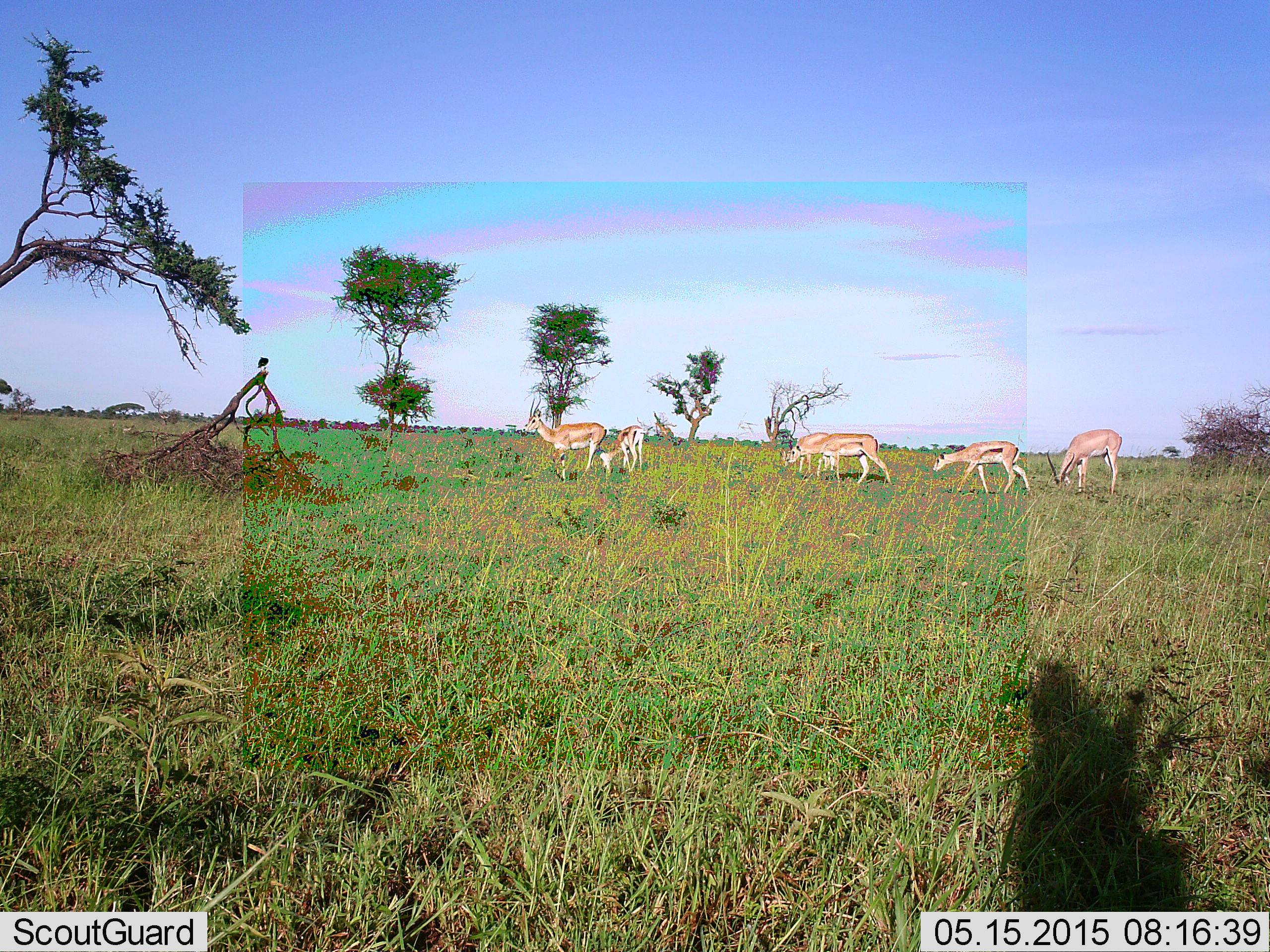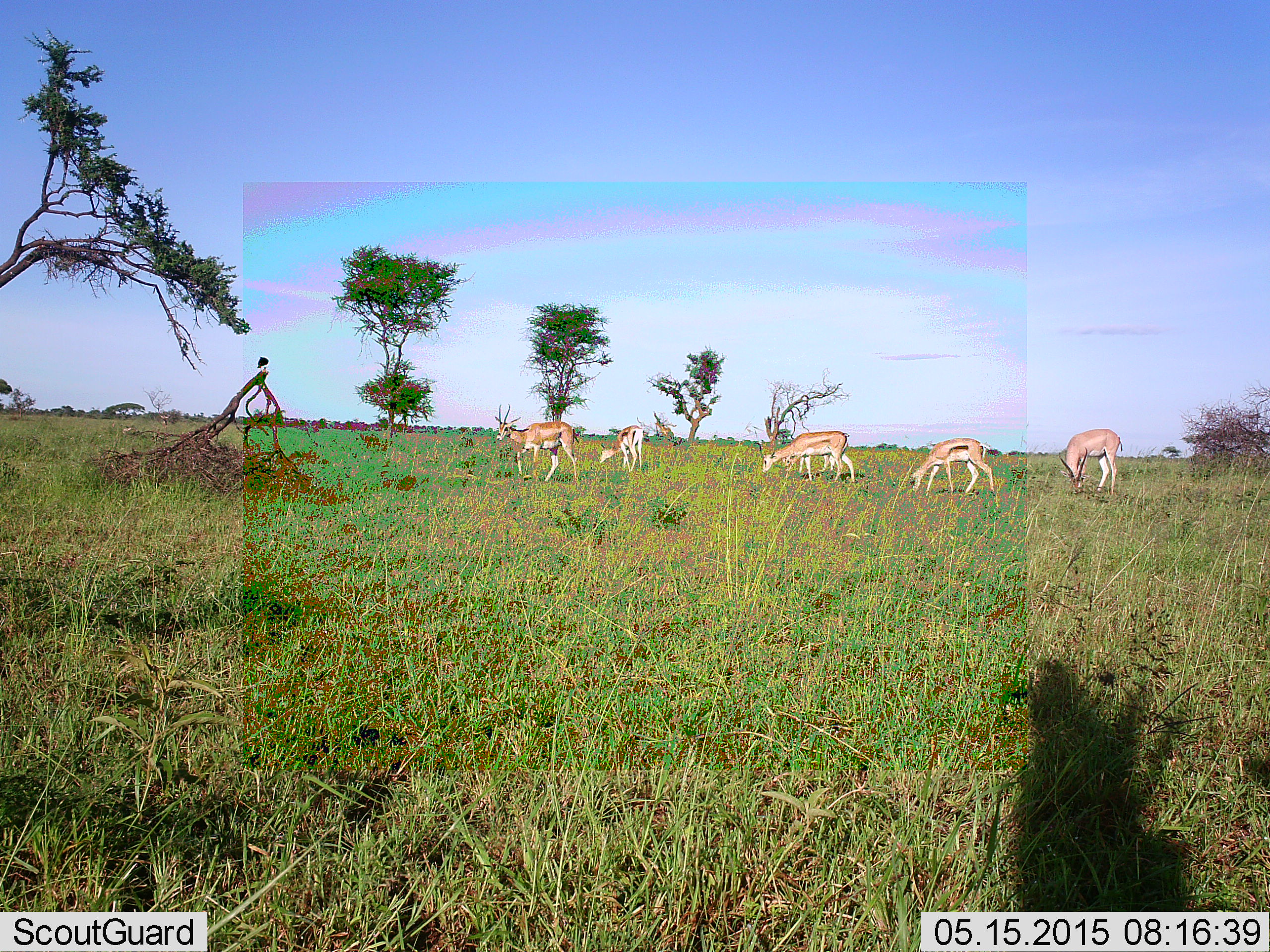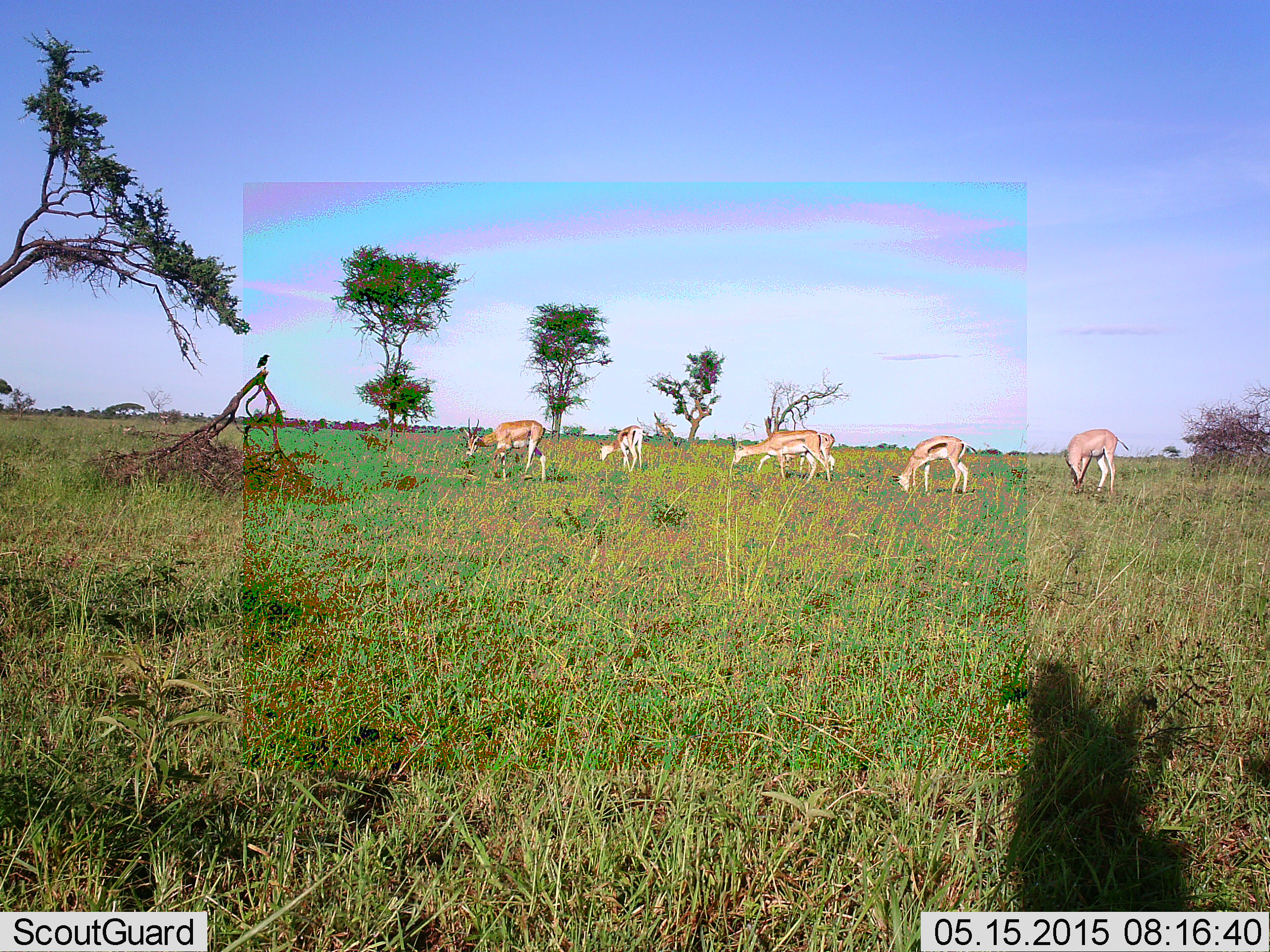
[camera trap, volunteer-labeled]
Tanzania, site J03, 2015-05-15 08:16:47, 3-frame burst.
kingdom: Animalia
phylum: Chordata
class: Mammalia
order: Artiodactyla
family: Bovidae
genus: Nanger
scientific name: Nanger granti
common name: grant's gazelle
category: gazellegrants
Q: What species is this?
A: Gazellegrants (grant's gazelle) (Nanger granti).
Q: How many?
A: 5.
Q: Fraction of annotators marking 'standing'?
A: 27%.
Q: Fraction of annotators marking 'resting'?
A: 0%.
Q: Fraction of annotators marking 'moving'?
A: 60%.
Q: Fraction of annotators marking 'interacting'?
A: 0%.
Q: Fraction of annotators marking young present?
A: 13%.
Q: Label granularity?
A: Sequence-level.